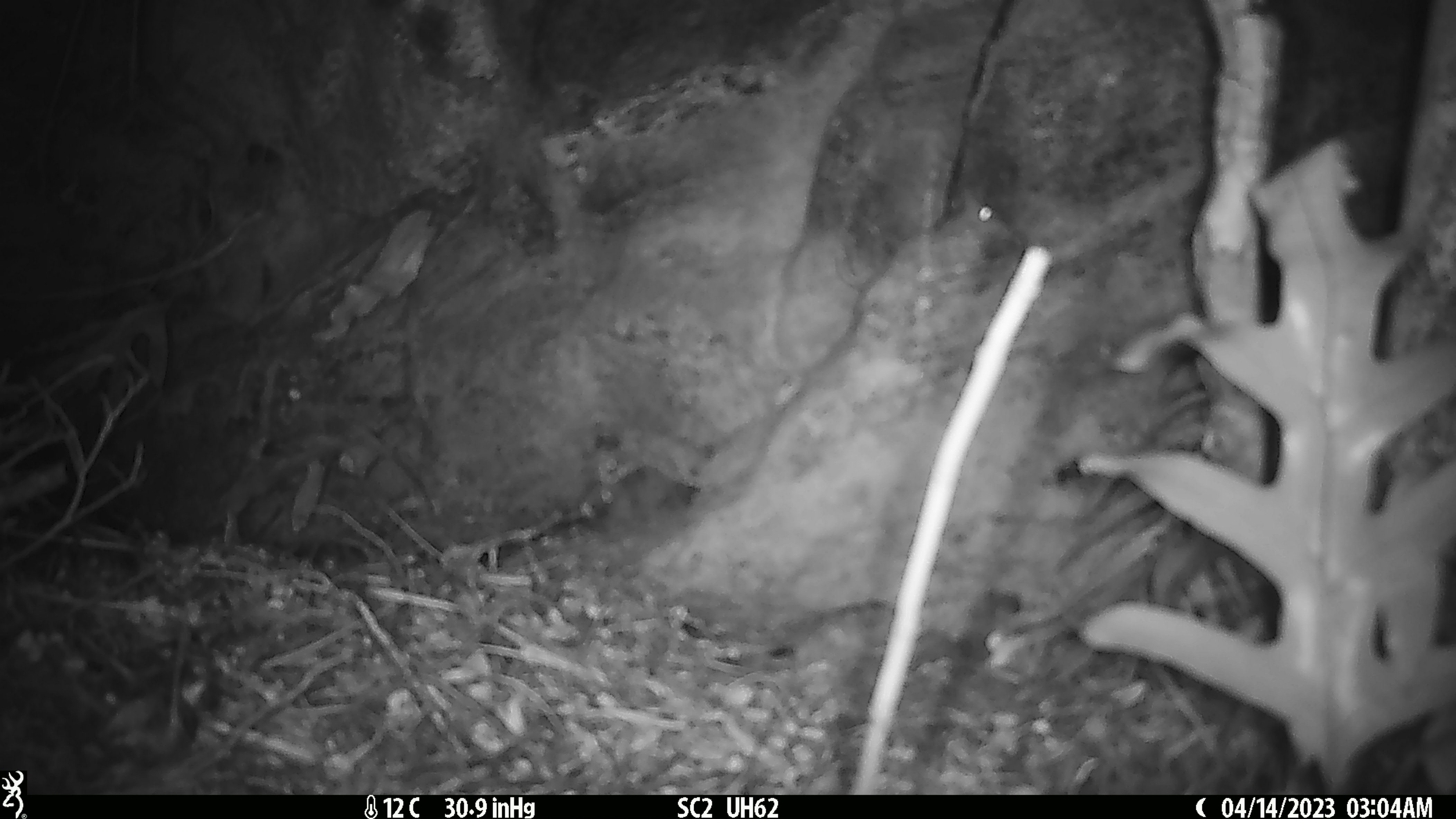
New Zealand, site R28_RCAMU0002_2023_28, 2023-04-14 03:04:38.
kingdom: Animalia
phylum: Chordata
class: Mammalia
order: Rodentia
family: Muridae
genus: Mus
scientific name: Mus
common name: mouse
Mouse (Mus).